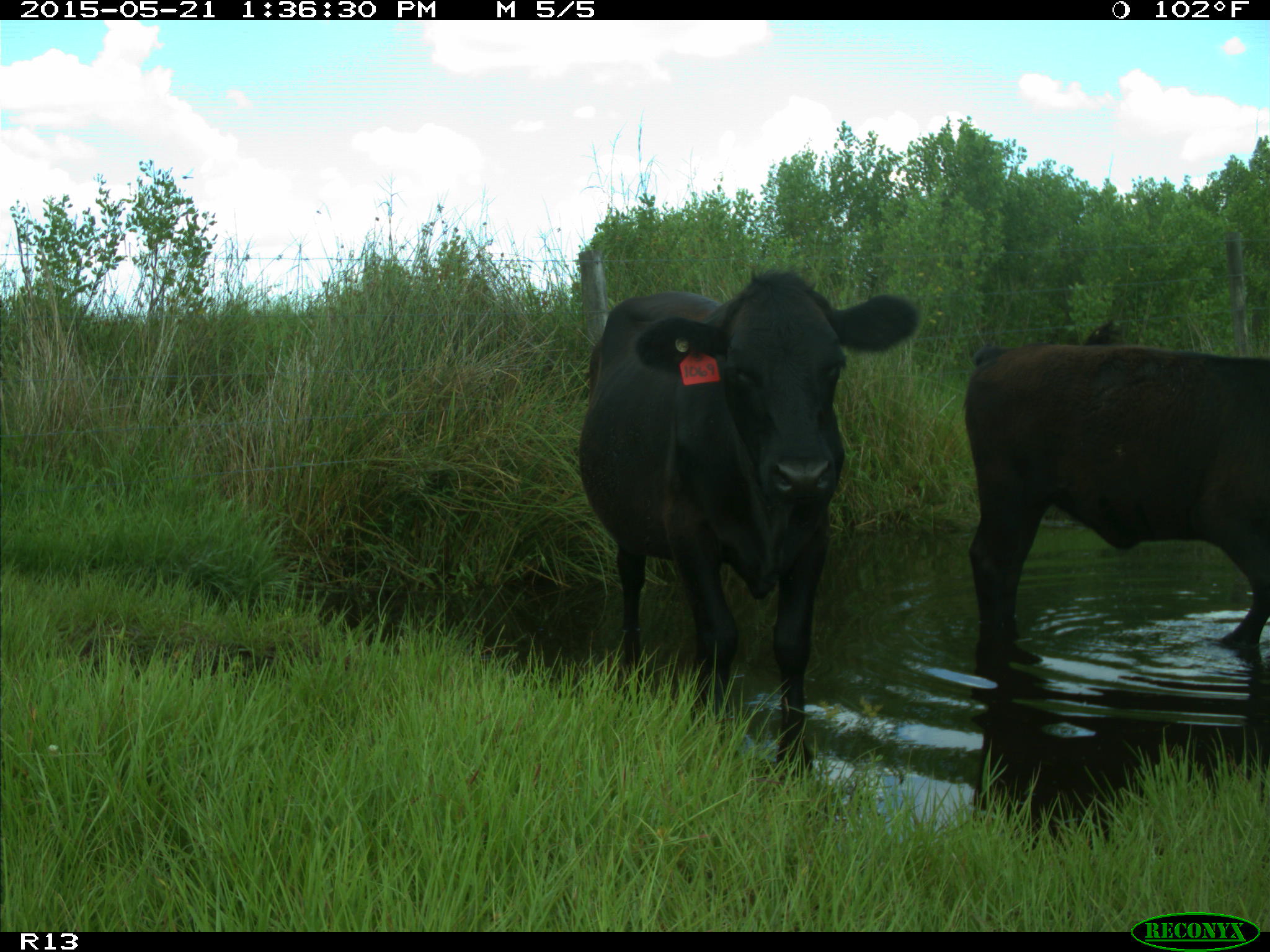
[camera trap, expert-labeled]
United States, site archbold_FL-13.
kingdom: Animalia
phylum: Chordata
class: Mammalia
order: Artiodactyla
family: Bovidae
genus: Bos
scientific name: Bos taurus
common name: domestic cow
Bos taurus (domestic cow).